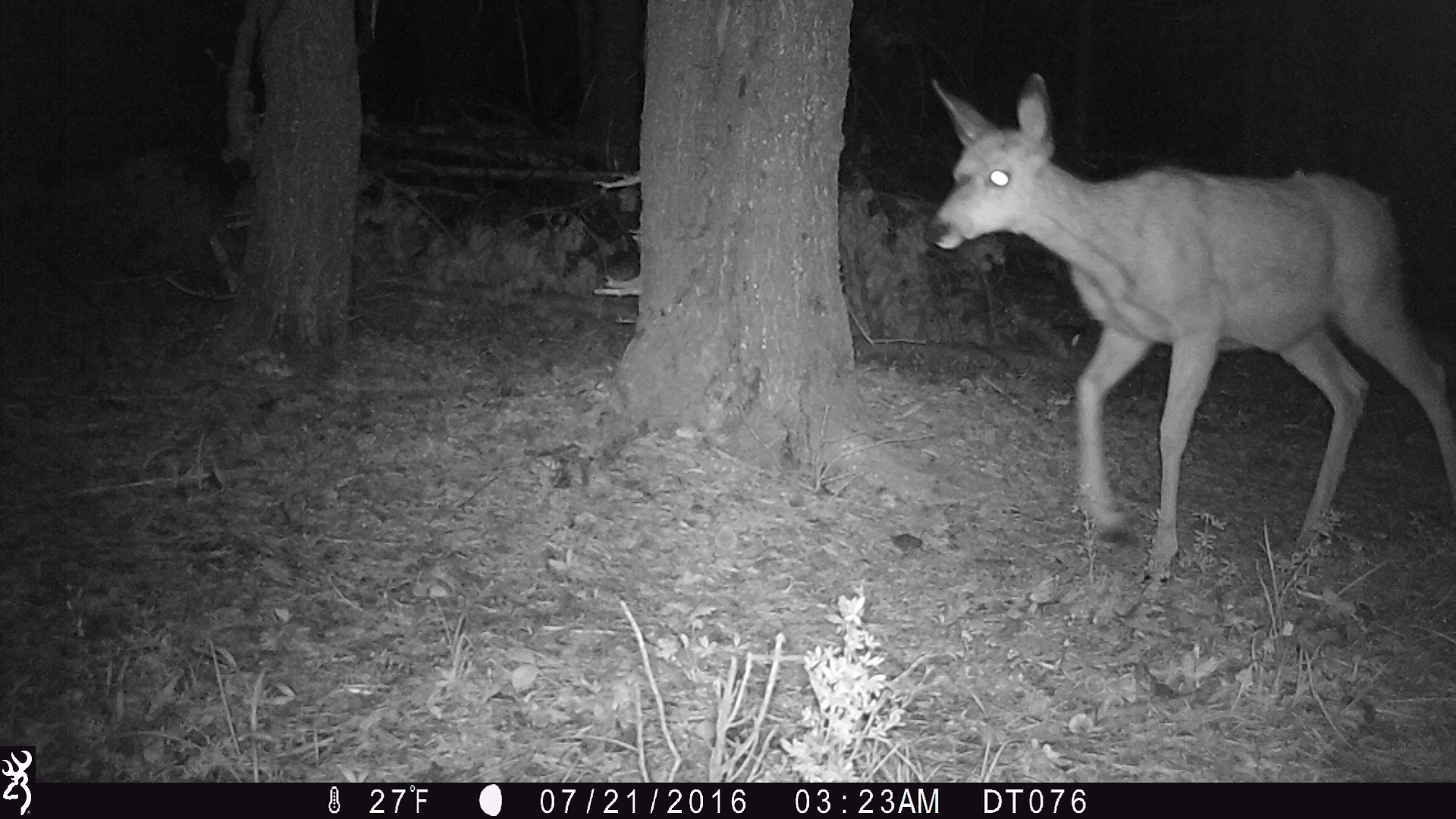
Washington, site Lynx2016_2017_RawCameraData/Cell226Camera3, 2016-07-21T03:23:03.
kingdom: Animalia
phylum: Chordata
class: Mammalia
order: Artiodactyla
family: Cervidae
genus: Odocoileus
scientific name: Odocoileus hemionus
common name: mule deer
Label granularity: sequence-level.